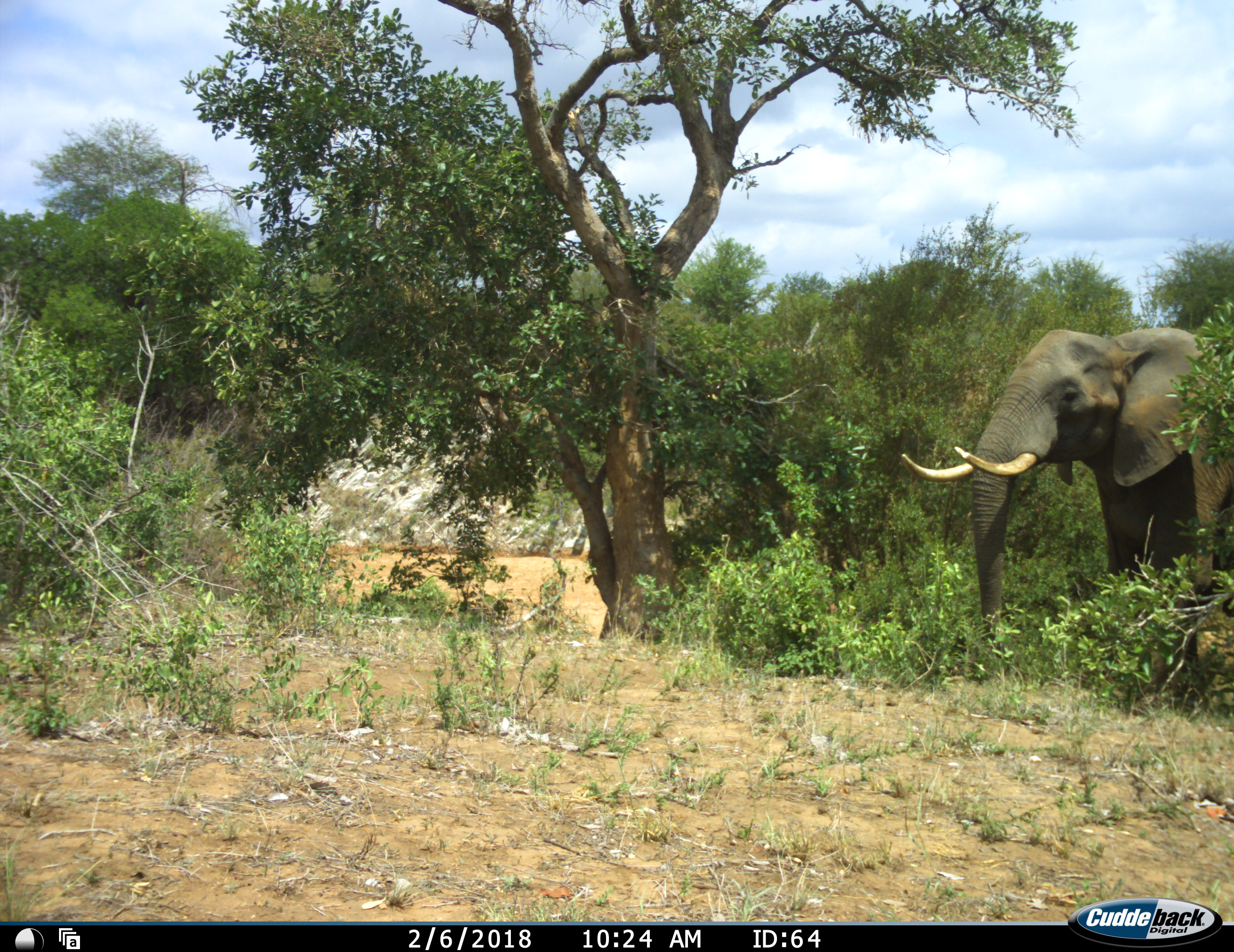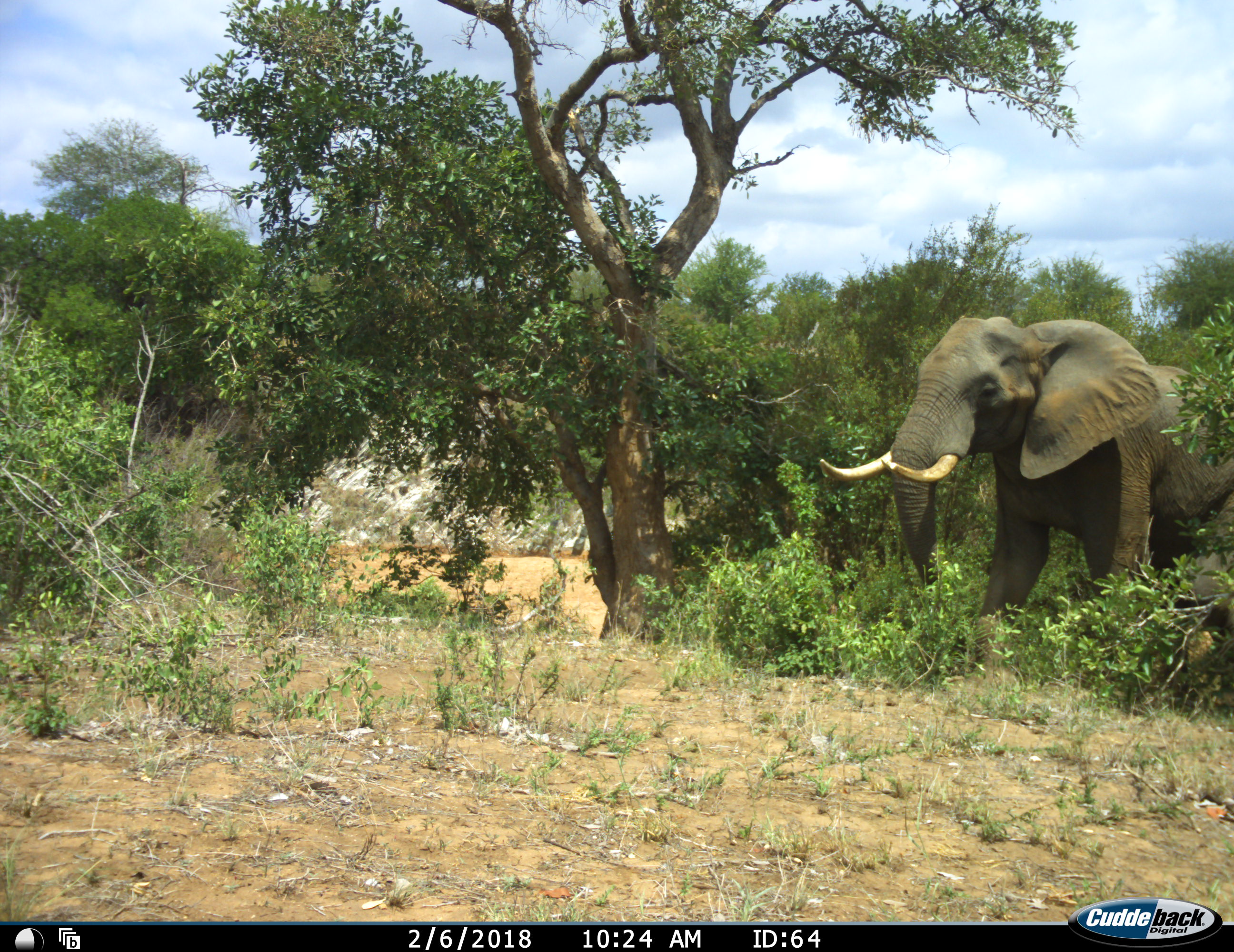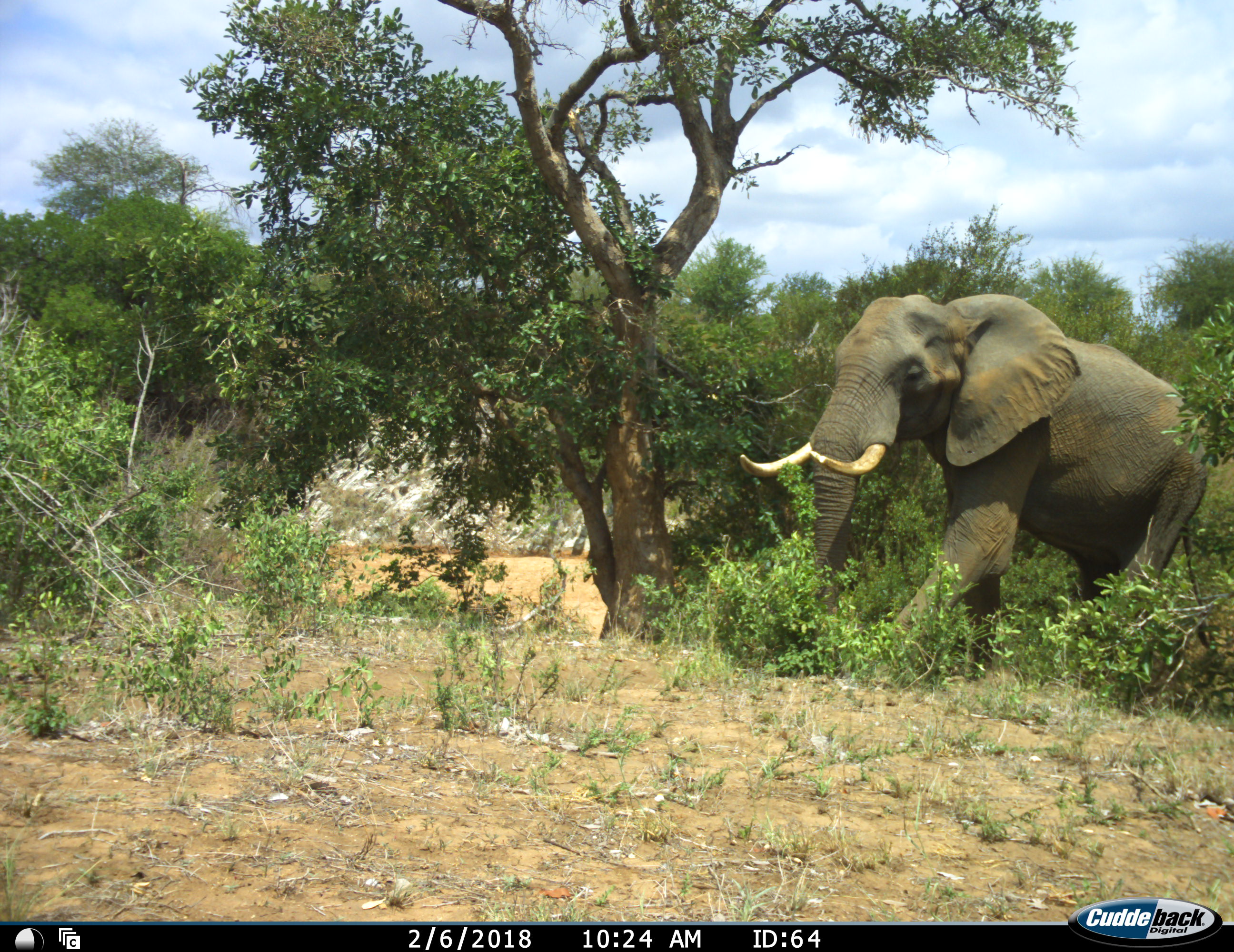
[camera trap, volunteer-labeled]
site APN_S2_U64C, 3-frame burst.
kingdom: Animalia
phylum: Chordata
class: Mammalia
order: Proboscidea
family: Elephantidae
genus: Loxodonta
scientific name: Loxodonta africana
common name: african bush elephant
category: elephant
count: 1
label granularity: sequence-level